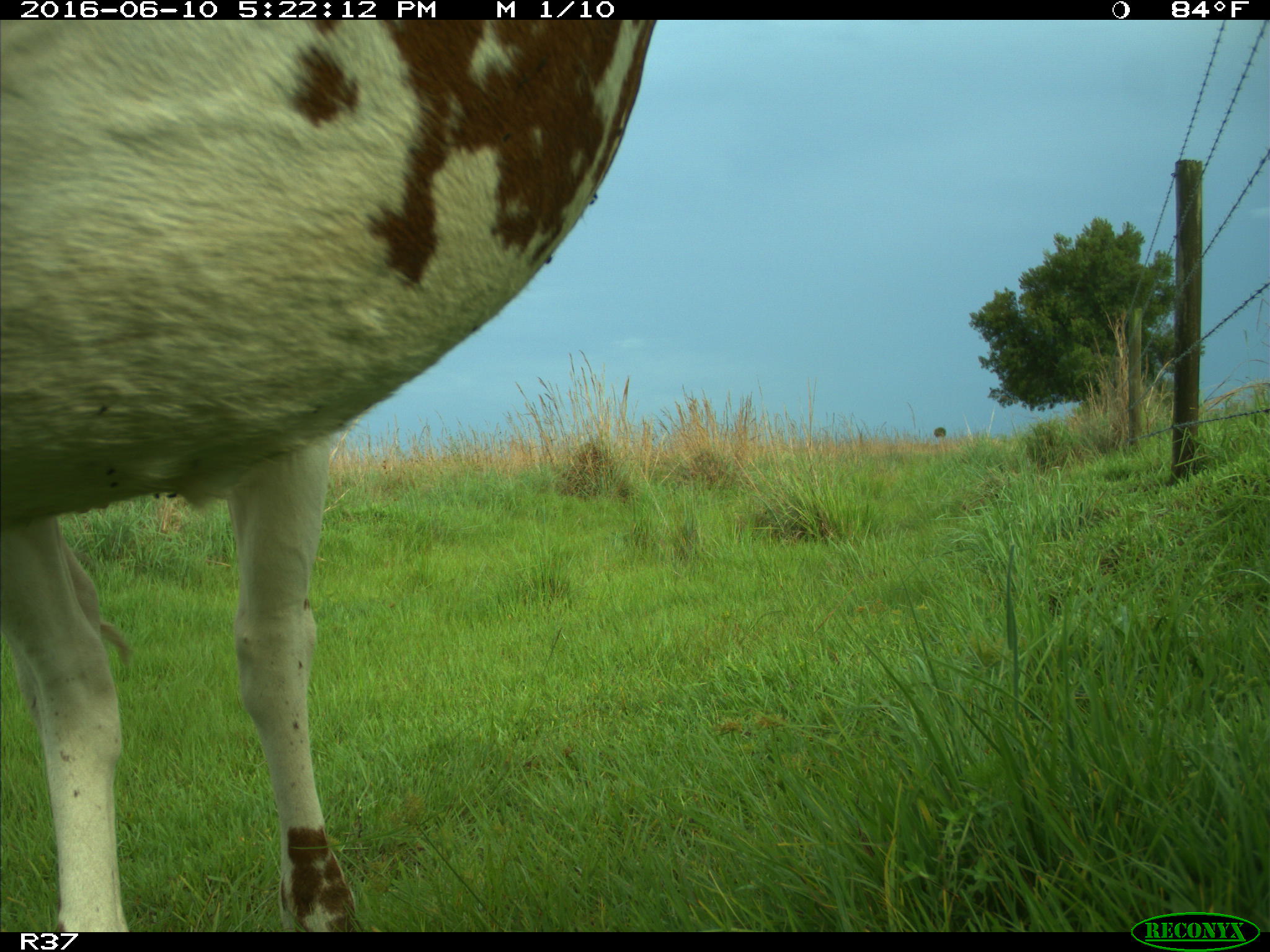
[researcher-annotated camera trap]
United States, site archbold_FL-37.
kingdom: Animalia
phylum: Chordata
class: Mammalia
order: Artiodactyla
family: Bovidae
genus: Bos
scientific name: Bos taurus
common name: domestic cow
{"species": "Bos taurus (domestic cow)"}